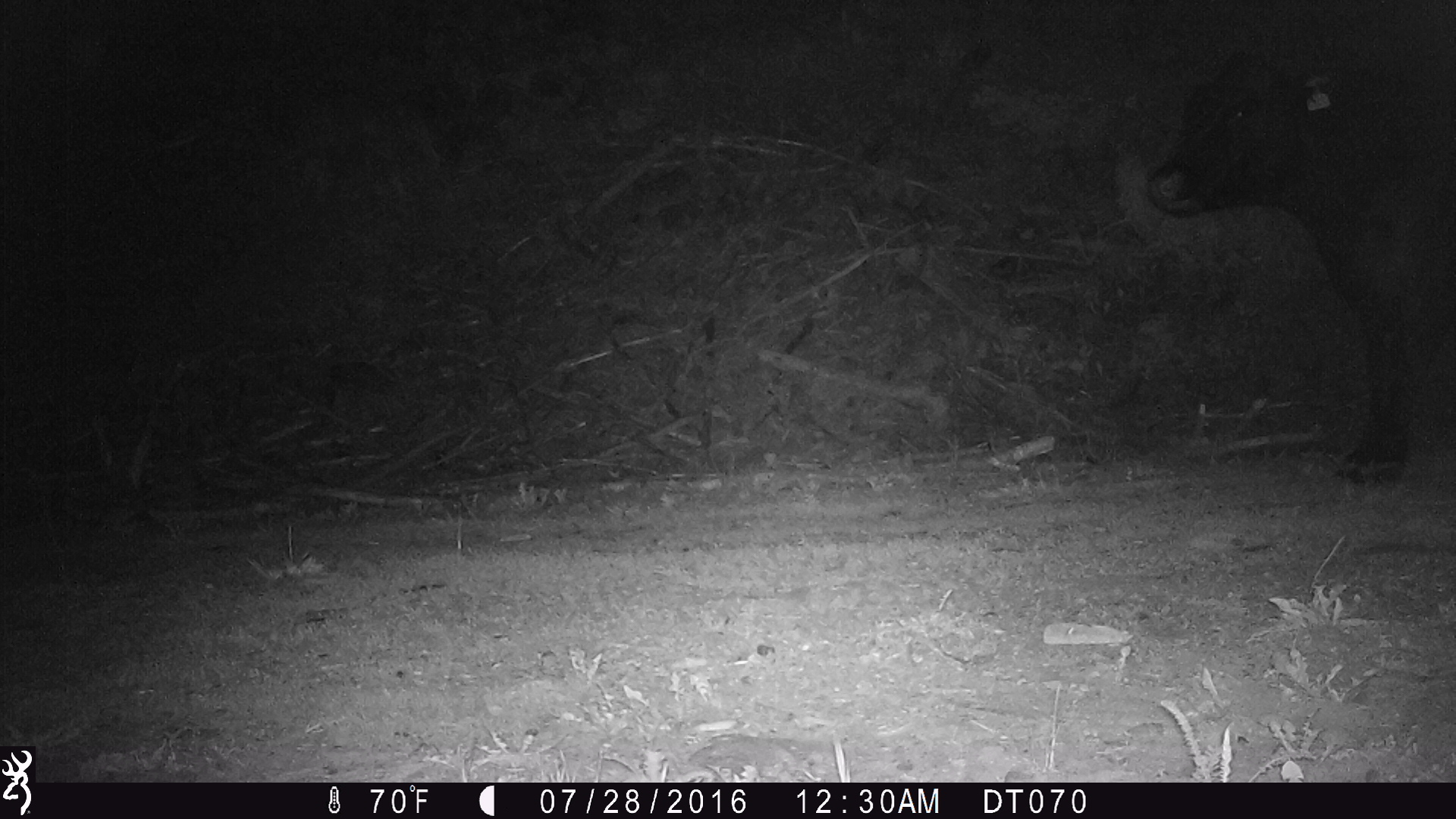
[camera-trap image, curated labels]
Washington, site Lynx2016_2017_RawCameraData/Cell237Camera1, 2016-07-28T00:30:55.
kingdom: Animalia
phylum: Chordata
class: Mammalia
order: Artiodactyla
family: Bovidae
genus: Bos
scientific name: Bos taurus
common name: domestic cattle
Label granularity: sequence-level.